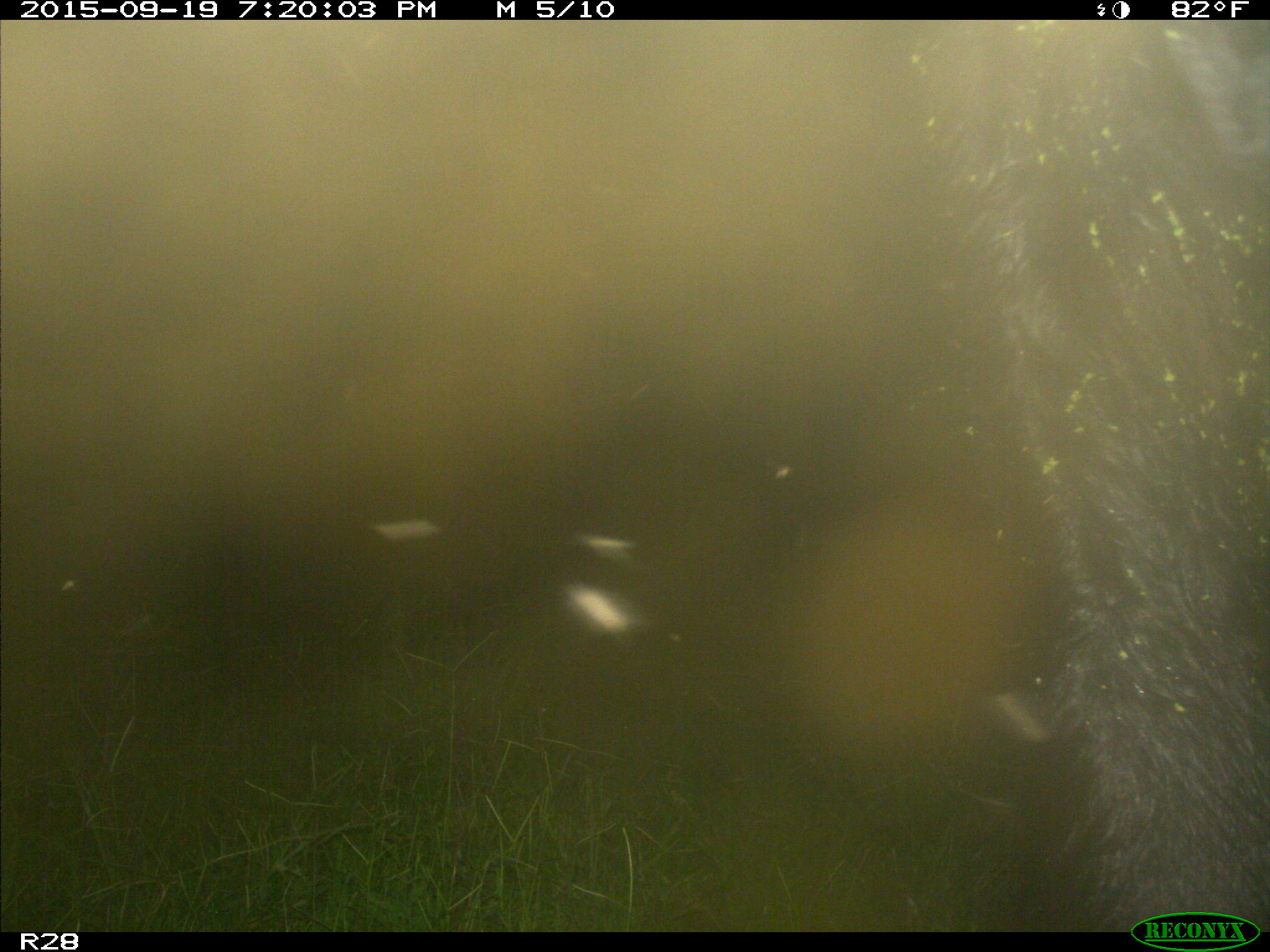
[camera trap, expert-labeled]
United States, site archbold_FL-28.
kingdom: Animalia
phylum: Chordata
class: Mammalia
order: Artiodactyla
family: Bovidae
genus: Bos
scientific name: Bos taurus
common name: domestic cow